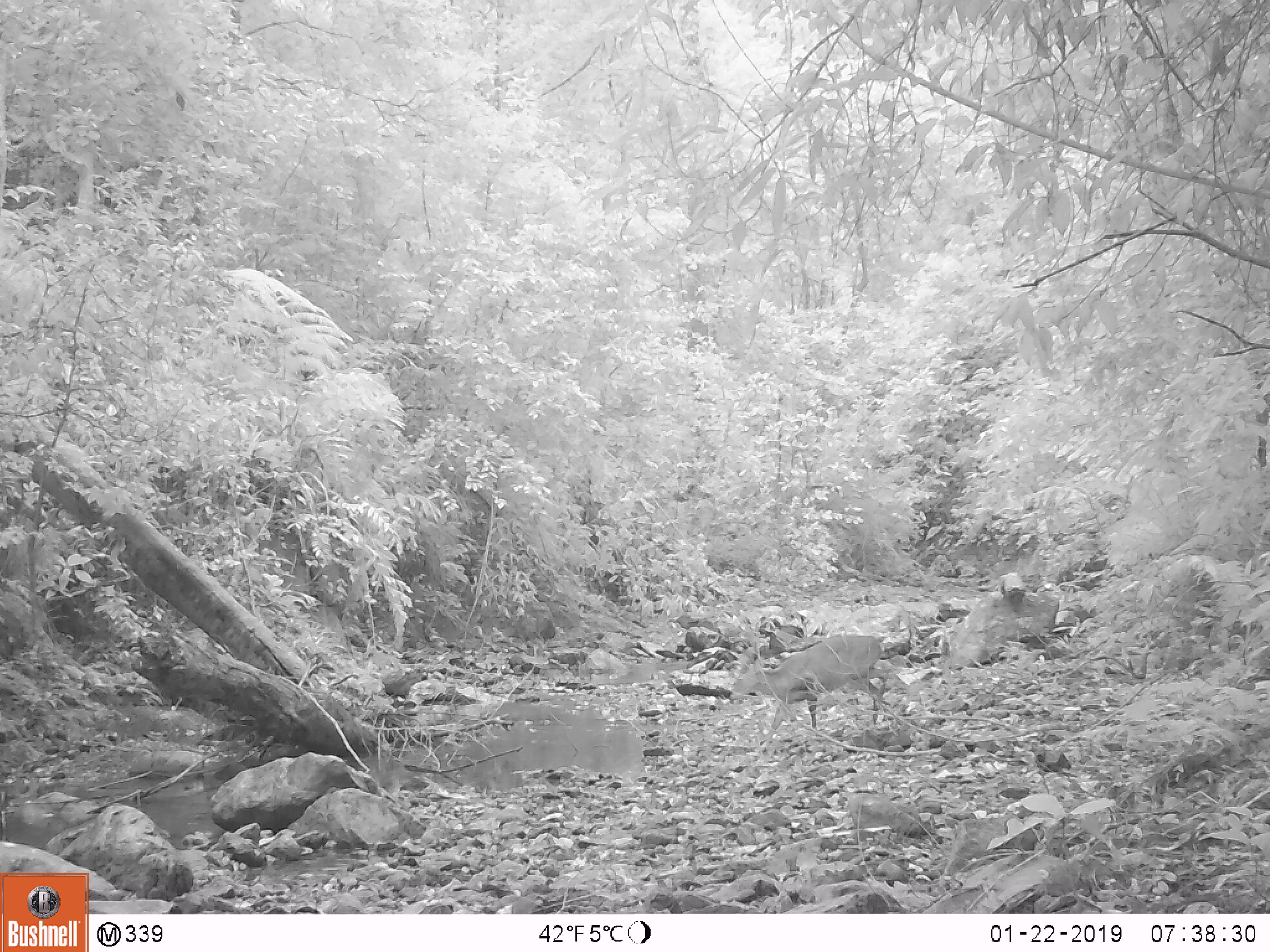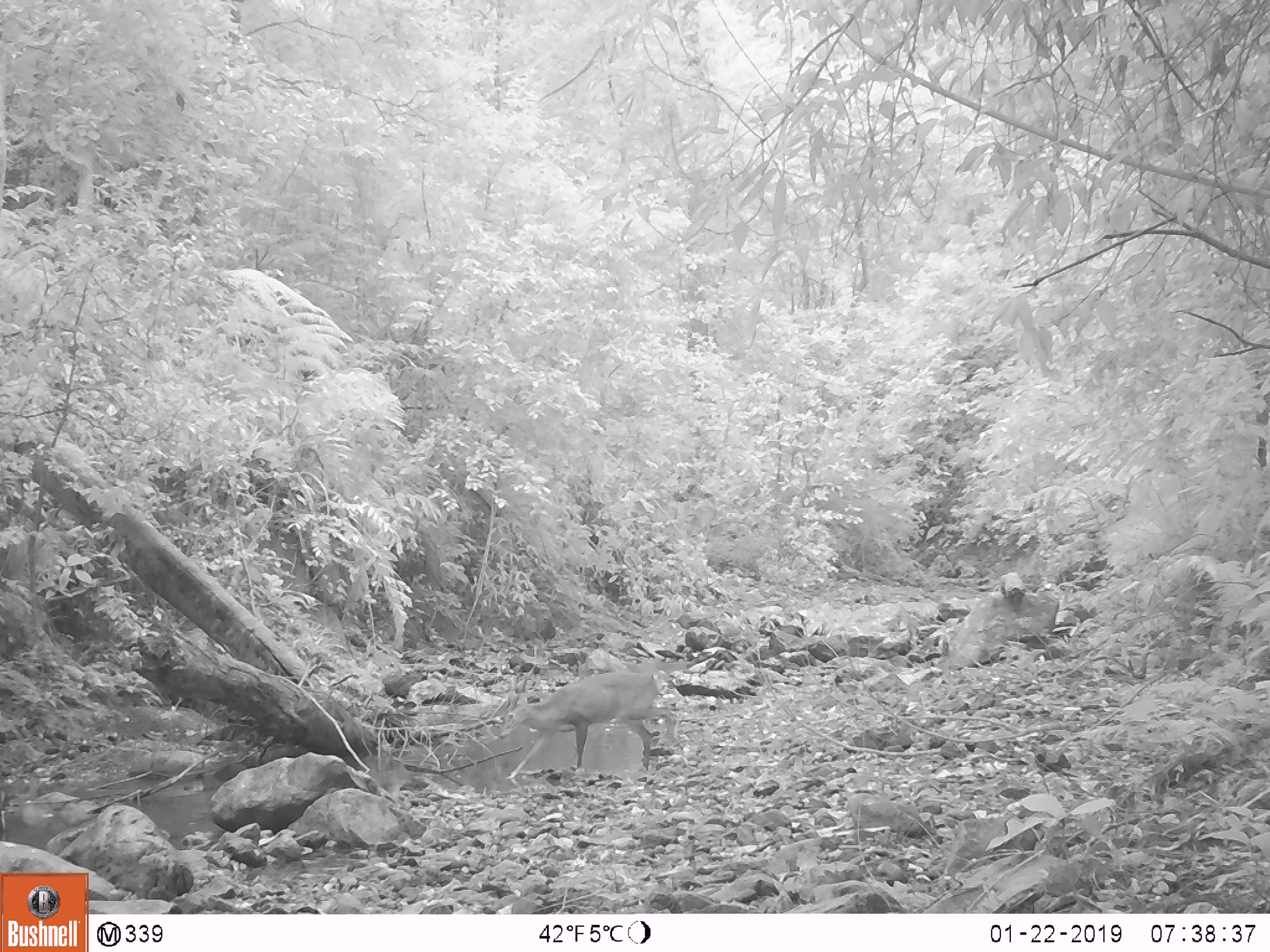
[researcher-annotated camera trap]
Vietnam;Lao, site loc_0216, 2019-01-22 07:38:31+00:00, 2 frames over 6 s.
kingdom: Animalia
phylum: Chordata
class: Mammalia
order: Artiodactyla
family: Cervidae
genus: Muntiacus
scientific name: Muntiacus vuquangensis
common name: large-antlered muntjac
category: large antlered muntjac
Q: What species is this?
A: Large antlered muntjac (large-antlered muntjac) (Muntiacus vuquangensis).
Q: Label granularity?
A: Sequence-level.